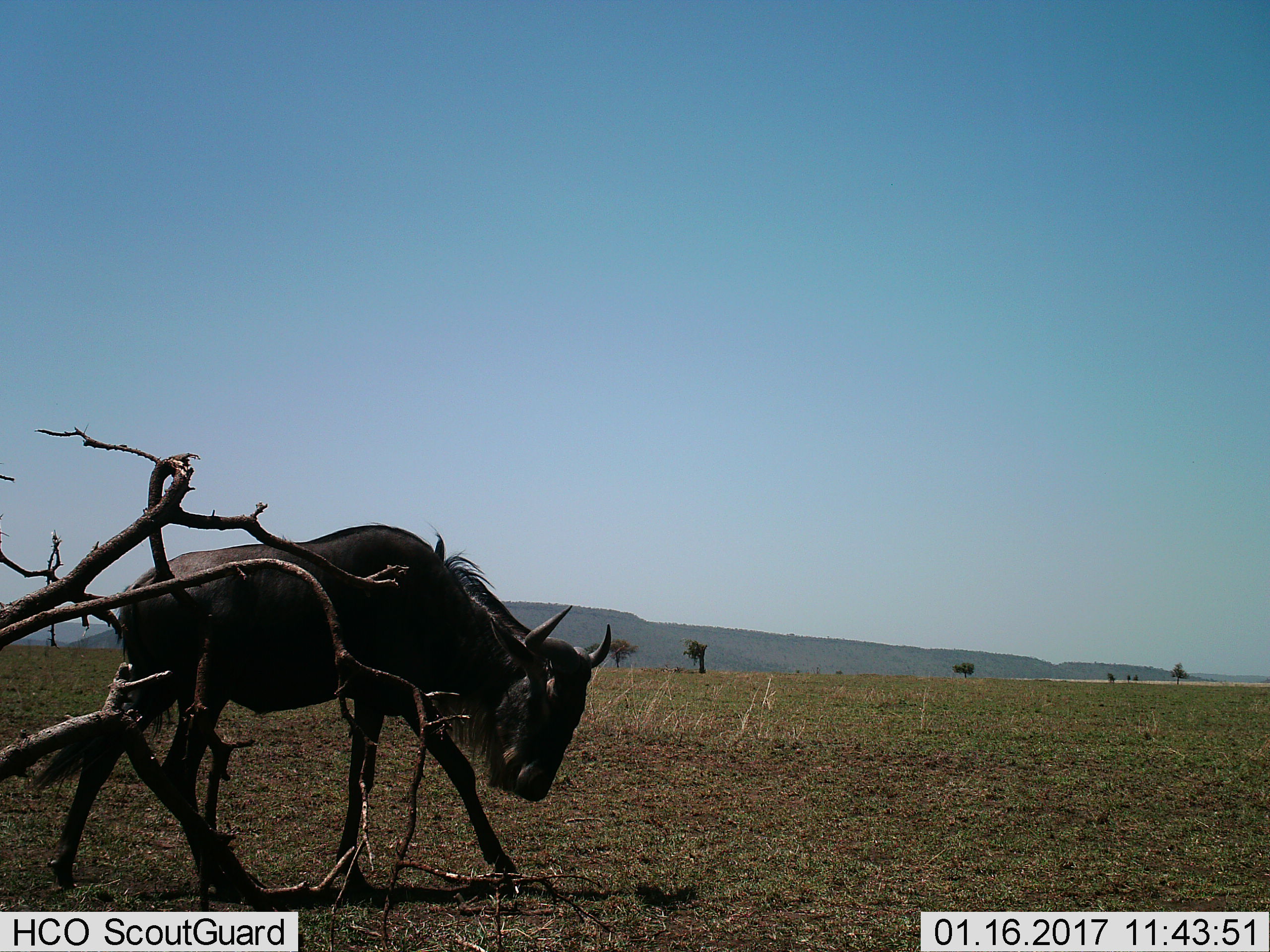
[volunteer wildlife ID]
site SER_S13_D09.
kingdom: Animalia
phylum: Chordata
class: Mammalia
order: Artiodactyla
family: Bovidae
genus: Connochaetes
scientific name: Connochaetes taurinus taurinus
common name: blue wildebeest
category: wildebeestblue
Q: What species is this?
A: Wildebeestblue (blue wildebeest) (Connochaetes taurinus taurinus).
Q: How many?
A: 1.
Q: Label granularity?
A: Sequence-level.